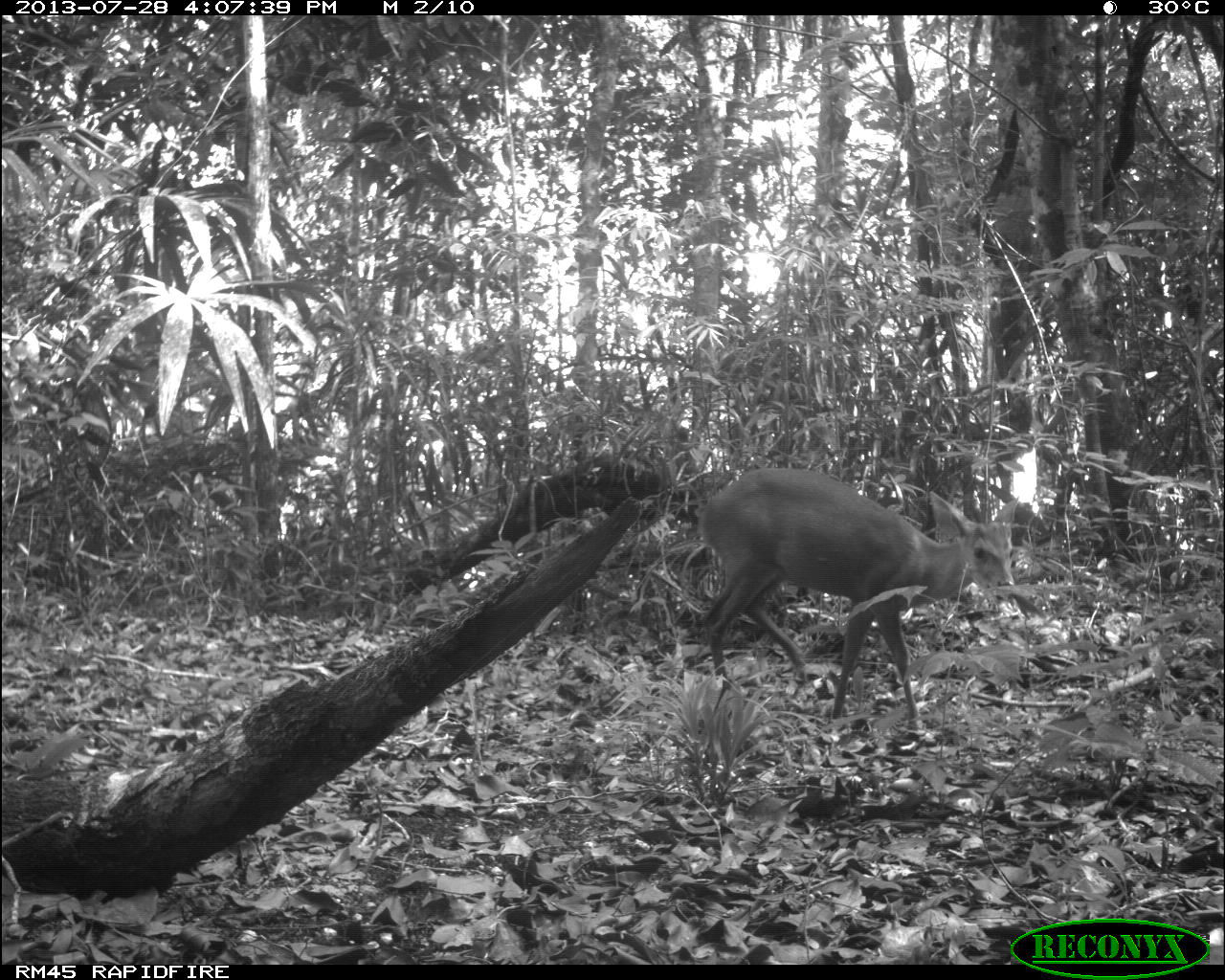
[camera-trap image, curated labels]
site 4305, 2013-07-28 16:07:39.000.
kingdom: Animalia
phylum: Chordata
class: Mammalia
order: Artiodactyla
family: Cervidae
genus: Mazama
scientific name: Mazama temama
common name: central american red brocket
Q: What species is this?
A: Mazama temama (central american red brocket).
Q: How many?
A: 1.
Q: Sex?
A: Male.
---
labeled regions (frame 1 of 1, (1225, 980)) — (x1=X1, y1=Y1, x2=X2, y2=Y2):
mazama temama: (x1=697, y1=466, x2=1015, y2=743)